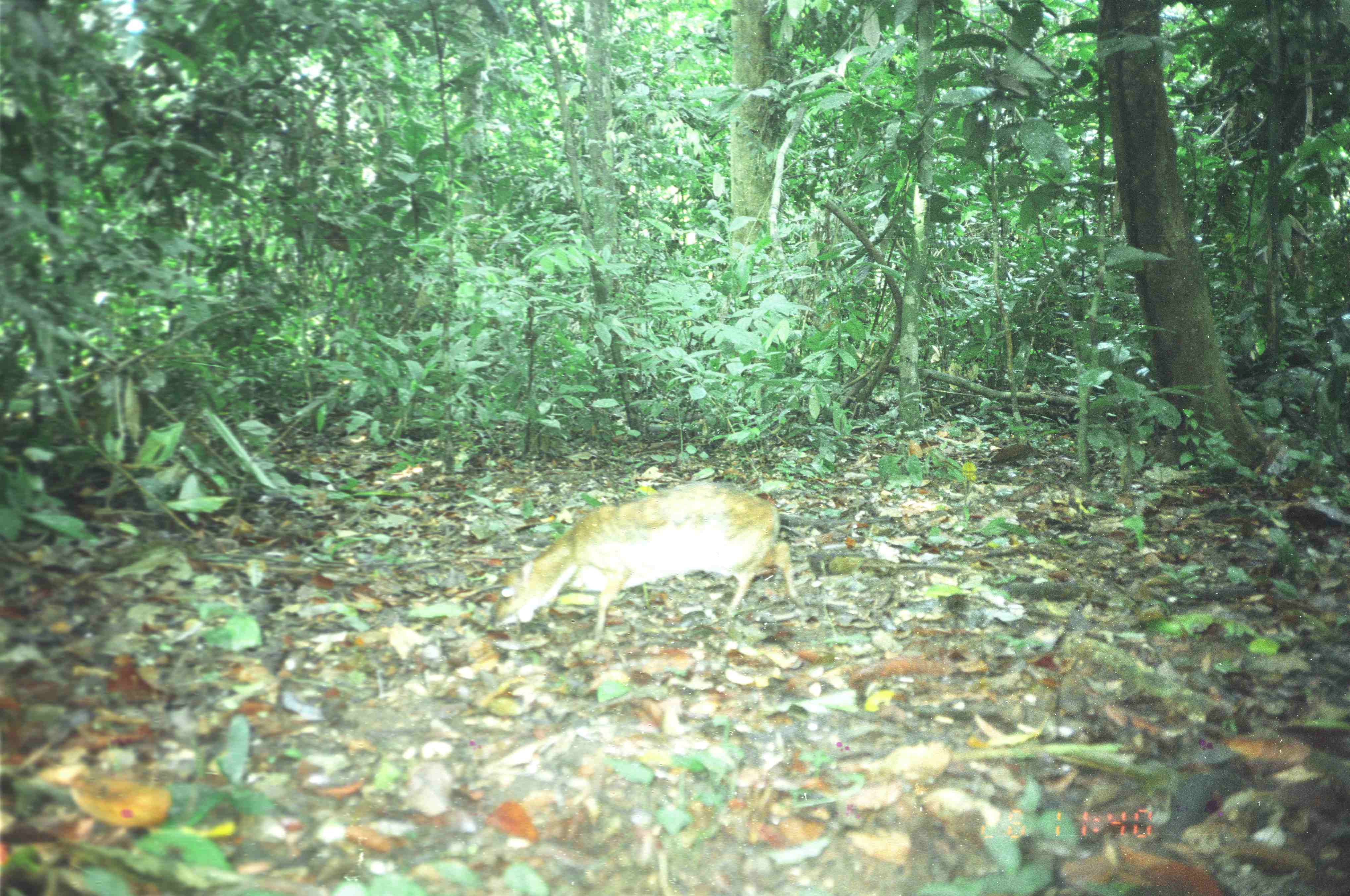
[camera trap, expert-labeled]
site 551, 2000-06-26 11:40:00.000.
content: unidentified animal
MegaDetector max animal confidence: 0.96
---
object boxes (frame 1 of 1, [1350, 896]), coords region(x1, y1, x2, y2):
unknown: region(491, 481, 805, 648)